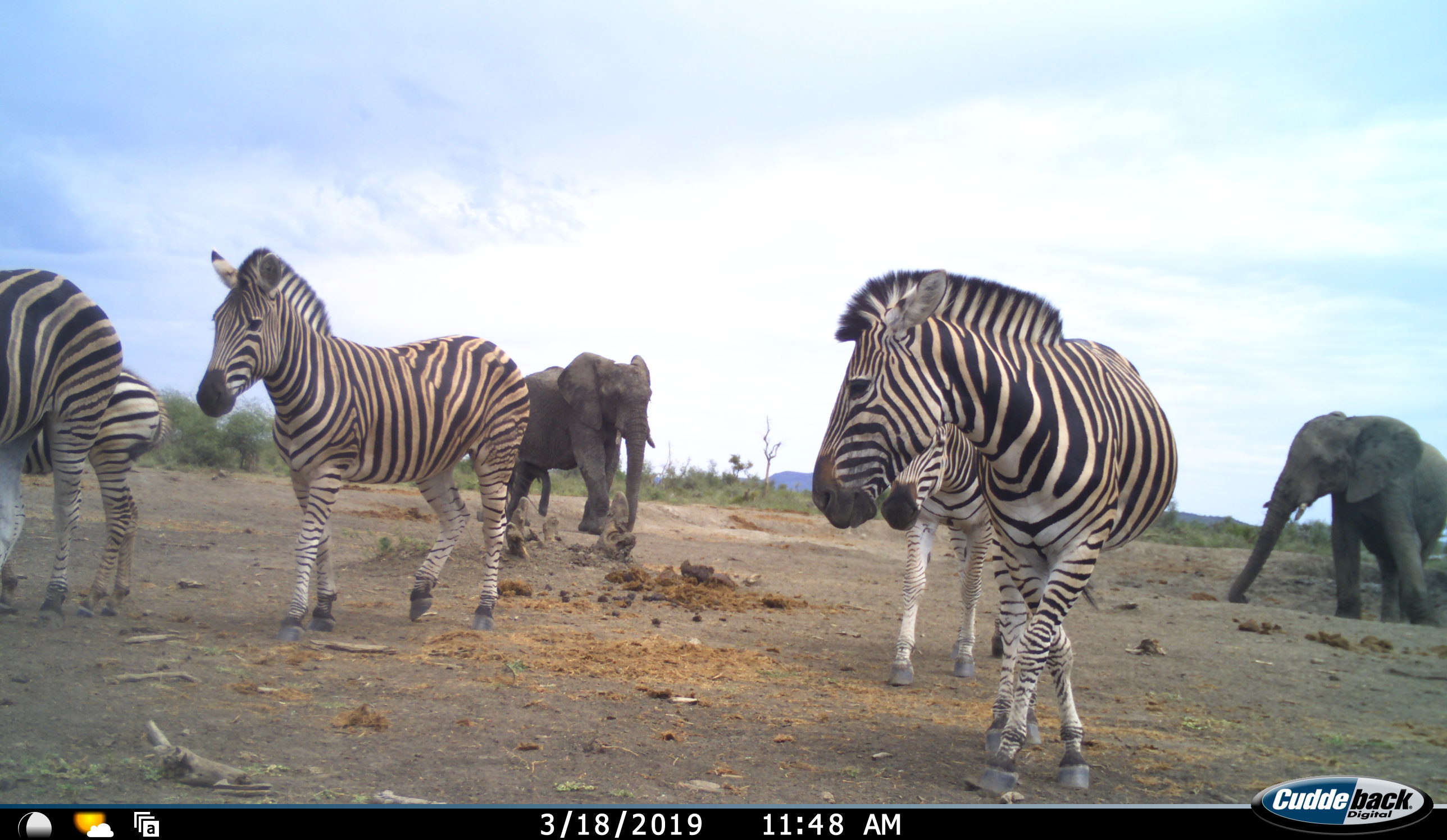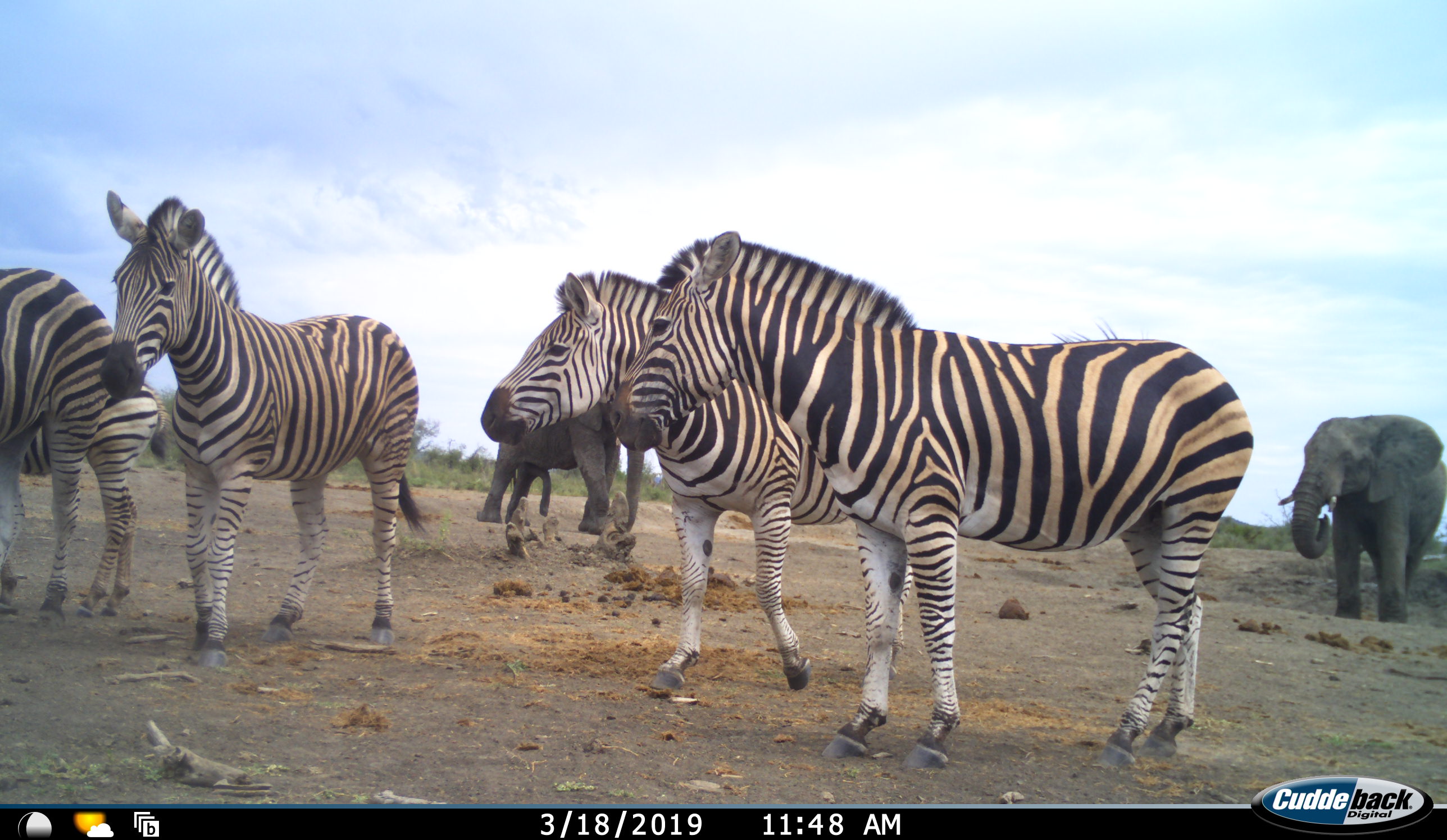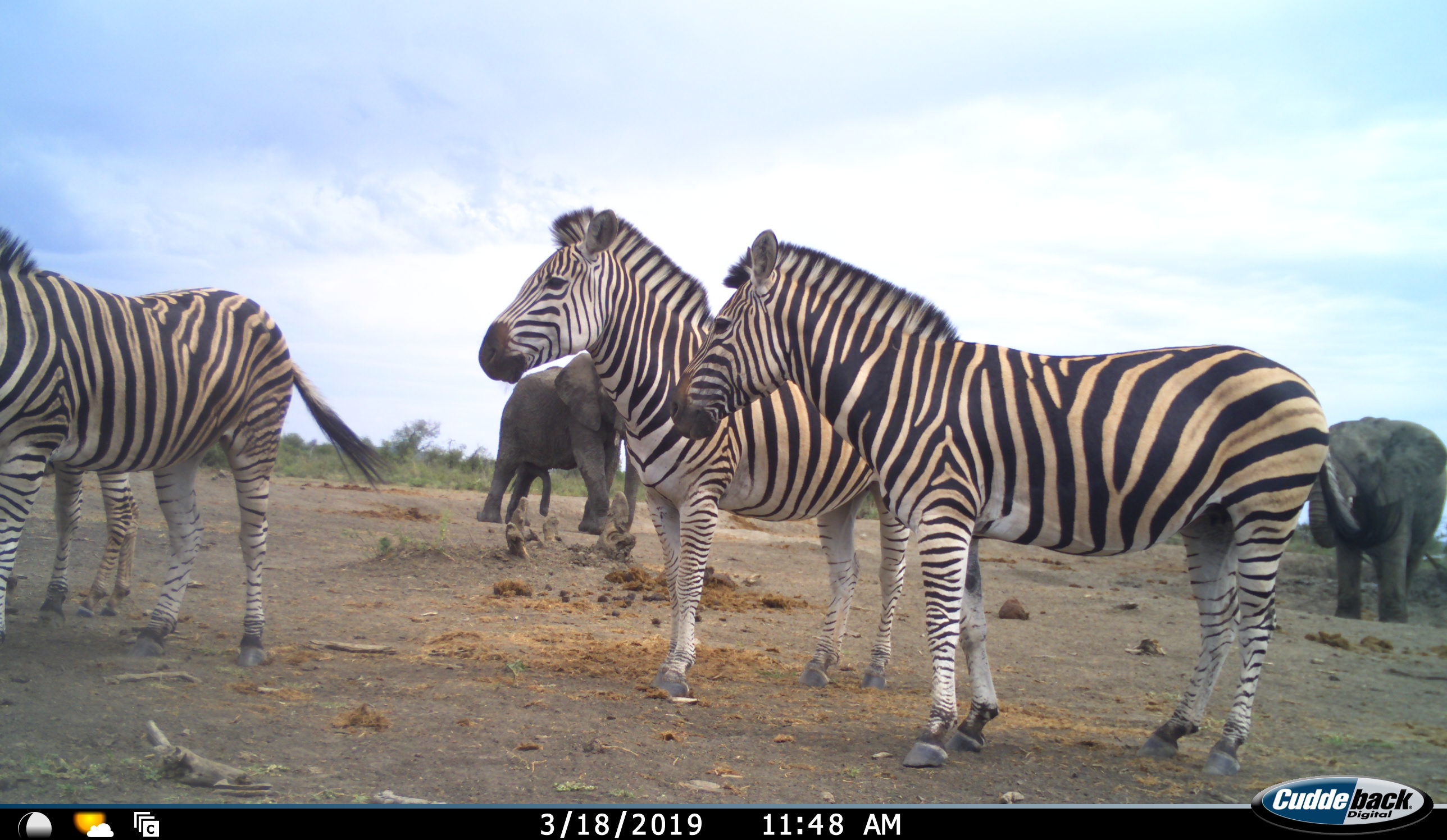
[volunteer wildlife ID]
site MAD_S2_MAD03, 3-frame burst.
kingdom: Animalia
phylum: Chordata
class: Mammalia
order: Proboscidea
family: Elephantidae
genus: Loxodonta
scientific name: Loxodonta africana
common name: african bush elephant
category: elephant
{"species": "elephant (african bush elephant) (Loxodonta africana)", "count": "2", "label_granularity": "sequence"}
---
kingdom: Animalia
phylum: Chordata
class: Mammalia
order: Perissodactyla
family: Equidae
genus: Equus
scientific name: Equus quagga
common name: plains zebra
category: zebraplains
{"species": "zebraplains (plains zebra) (Equus quagga)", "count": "5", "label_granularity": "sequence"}